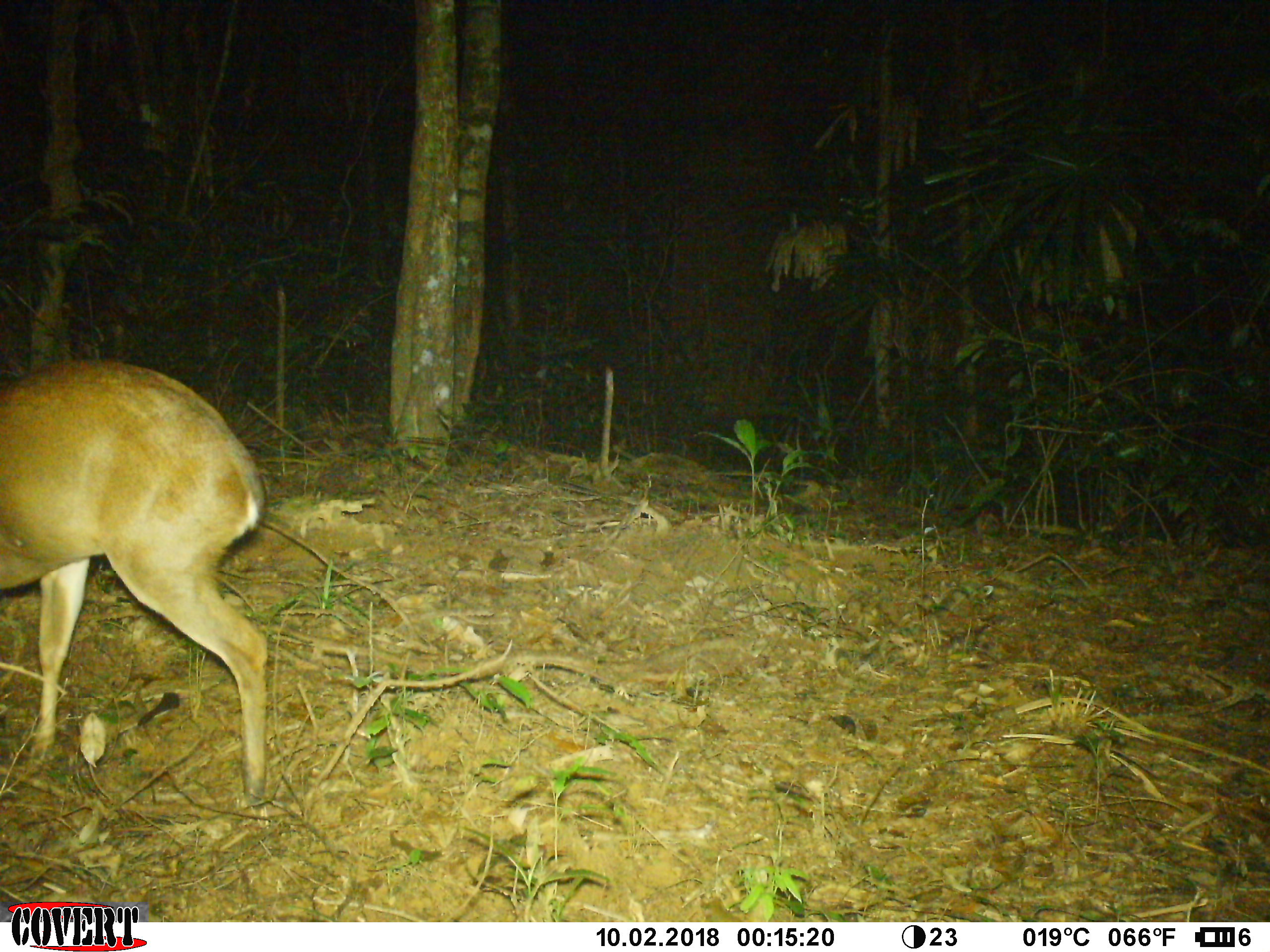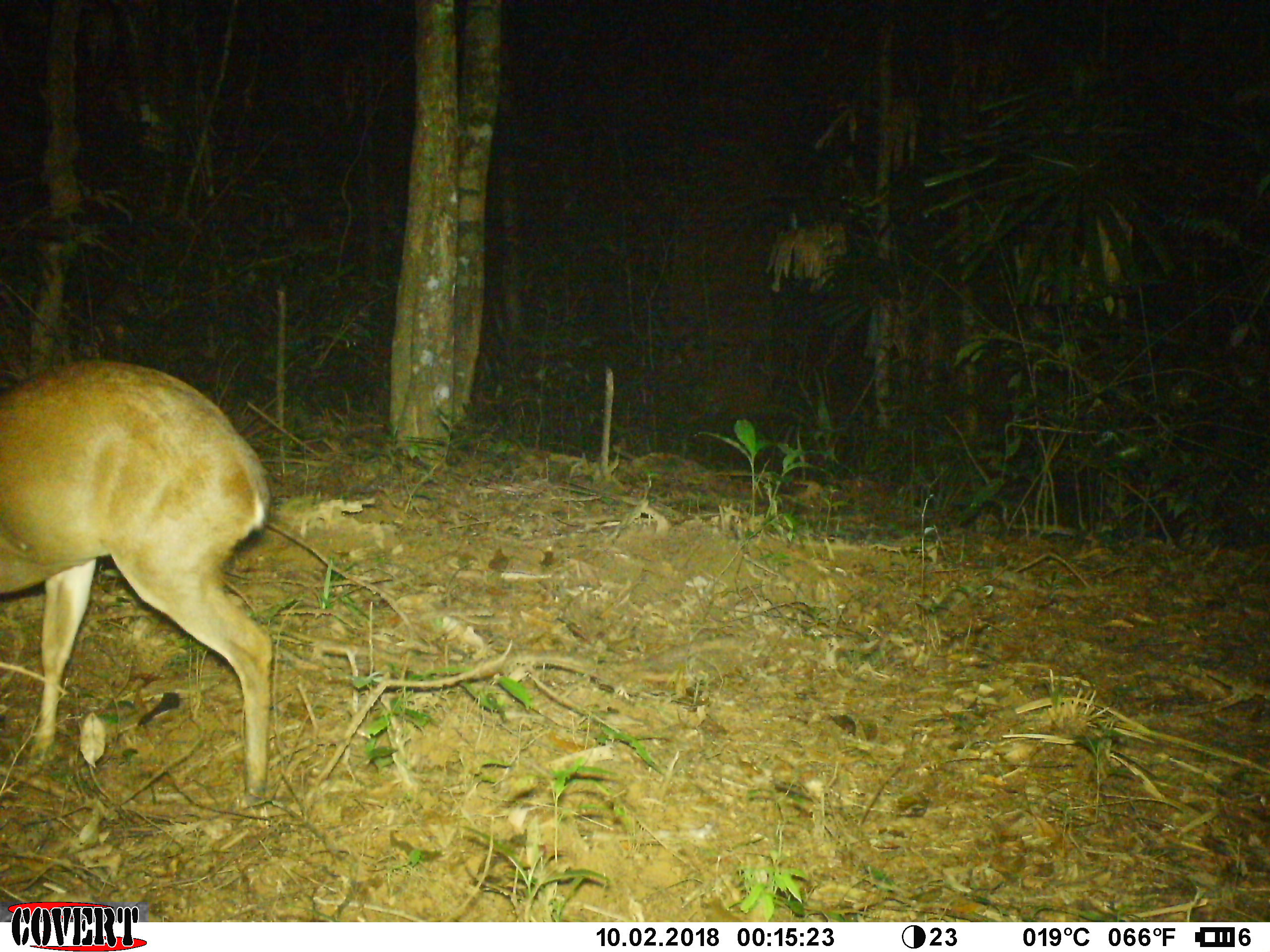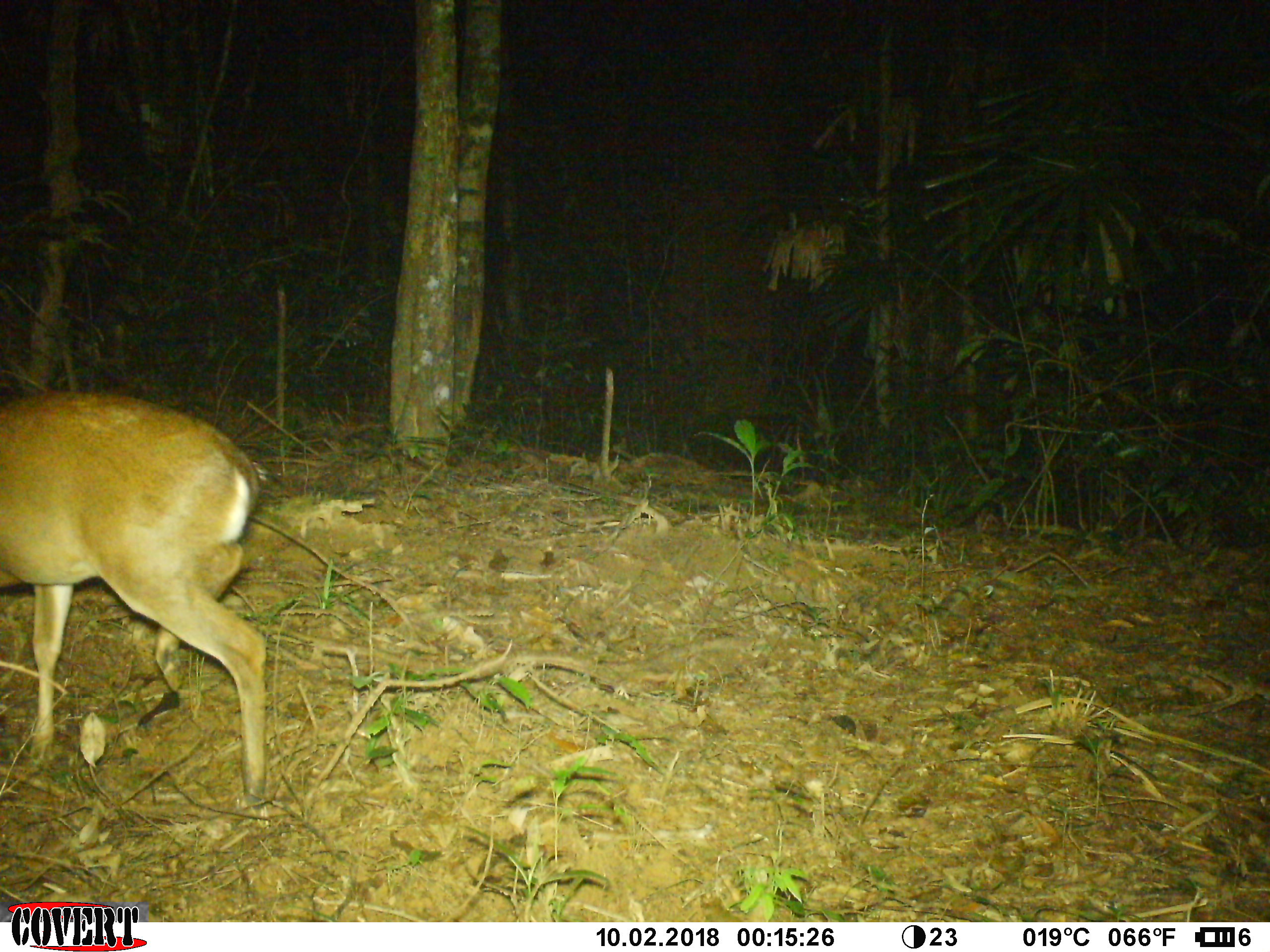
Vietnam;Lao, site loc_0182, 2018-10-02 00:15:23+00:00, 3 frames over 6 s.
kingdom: Animalia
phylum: Chordata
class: Mammalia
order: Artiodactyla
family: Cervidae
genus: Muntiacus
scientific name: Muntiacus vuquangensis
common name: large-antlered muntjac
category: large antlered muntjac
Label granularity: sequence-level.